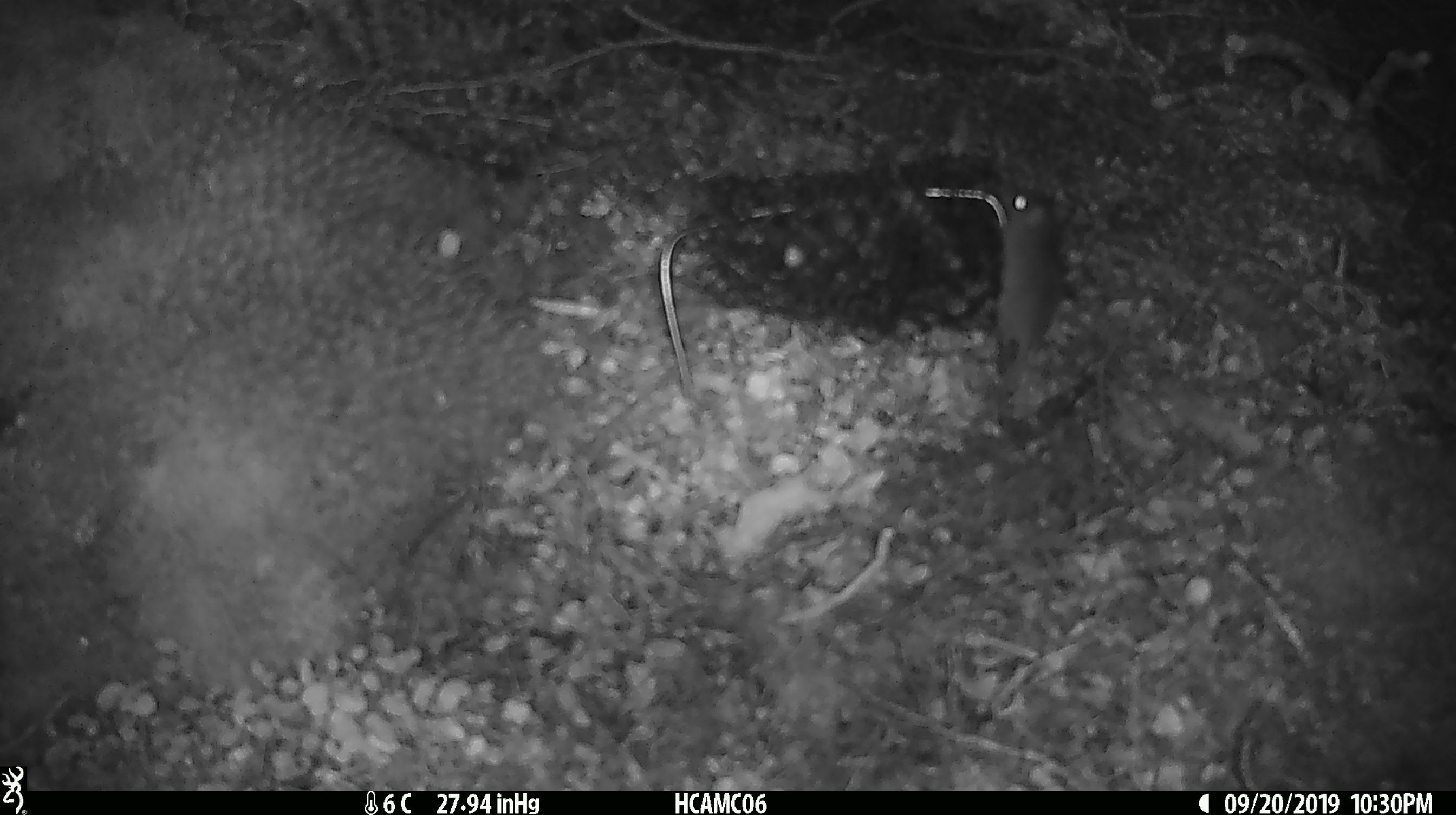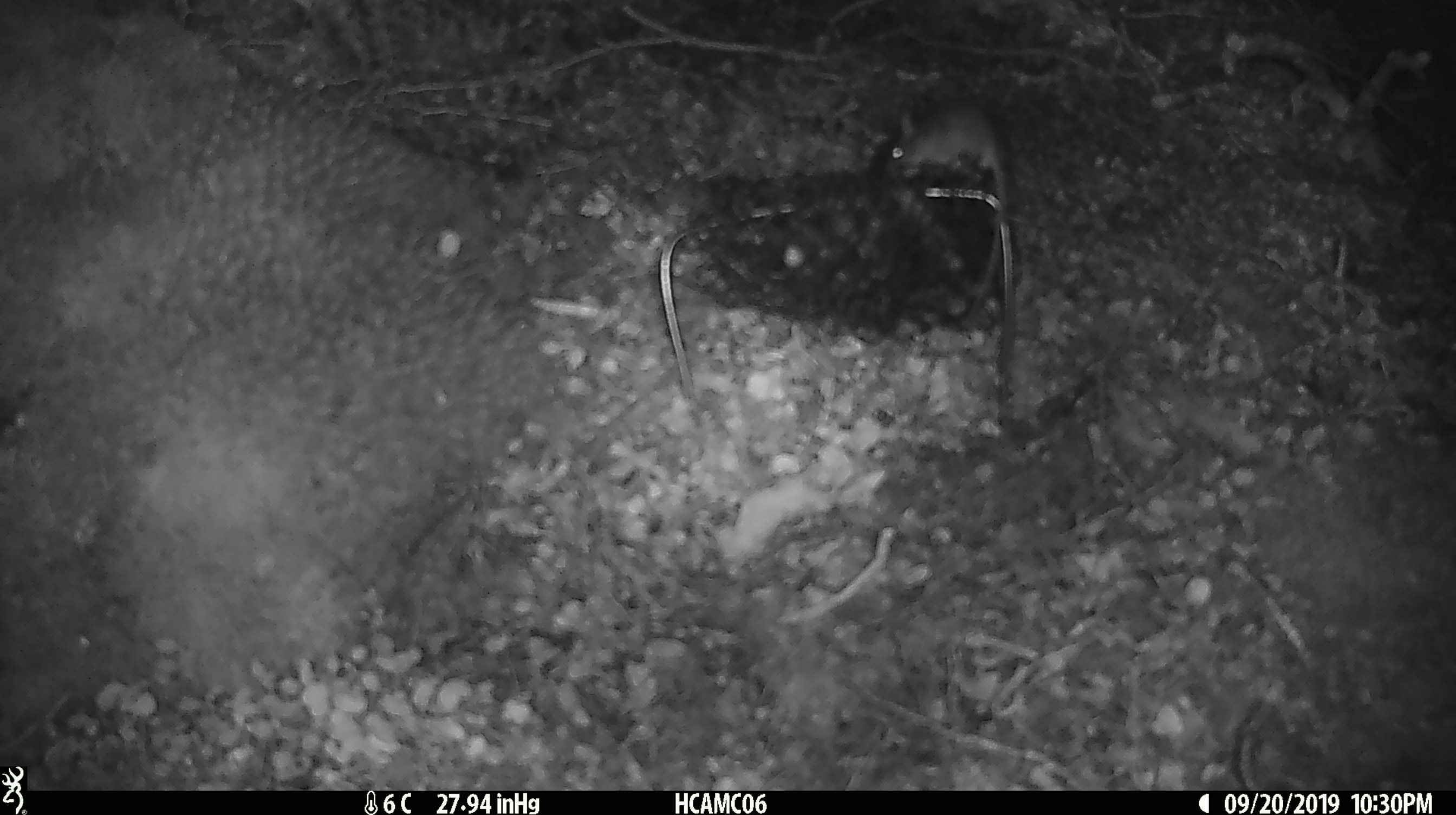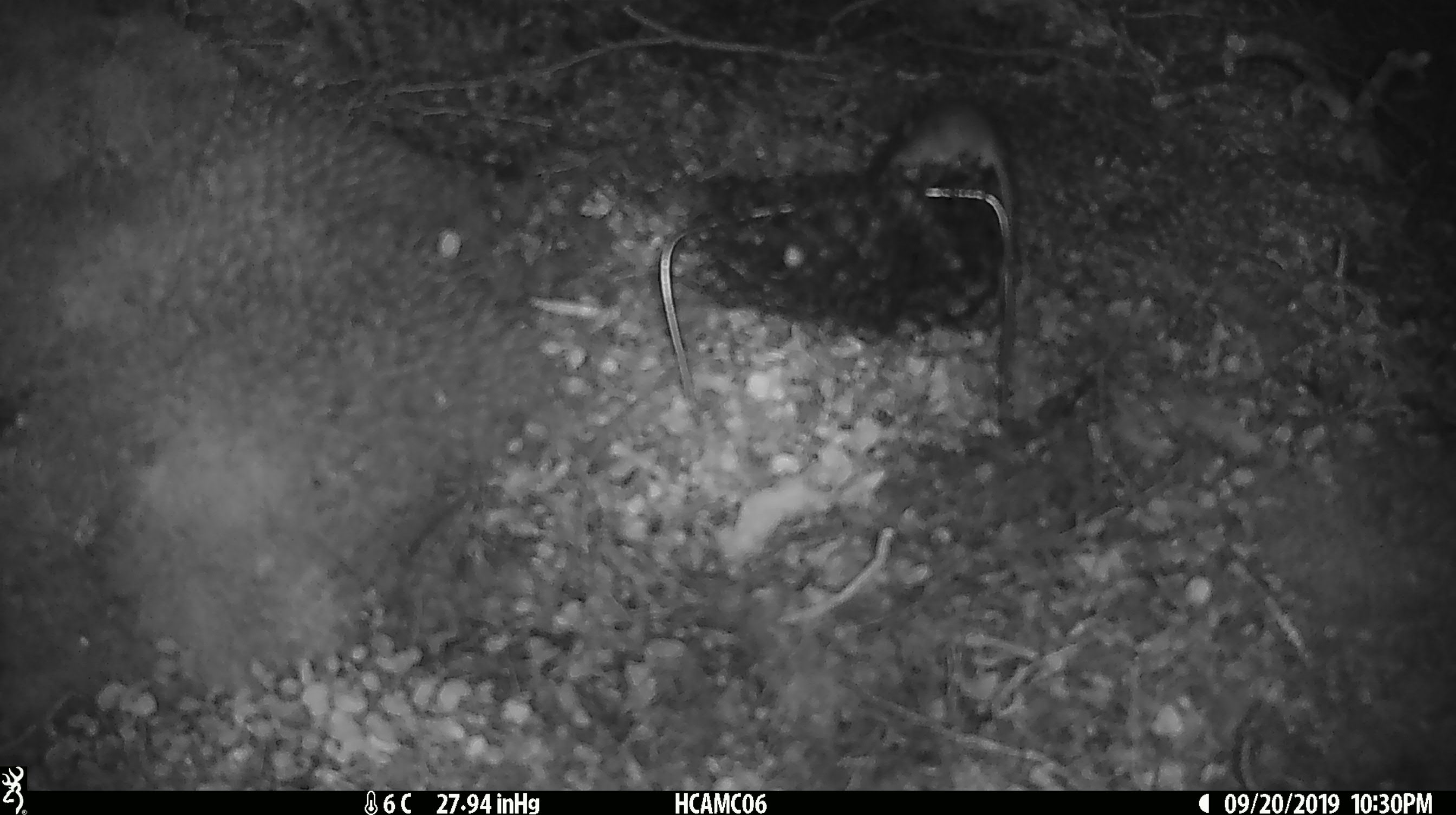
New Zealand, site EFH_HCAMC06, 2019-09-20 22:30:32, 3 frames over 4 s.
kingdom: Animalia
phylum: Chordata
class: Mammalia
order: Rodentia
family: Muridae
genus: Mus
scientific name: Mus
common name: mouse